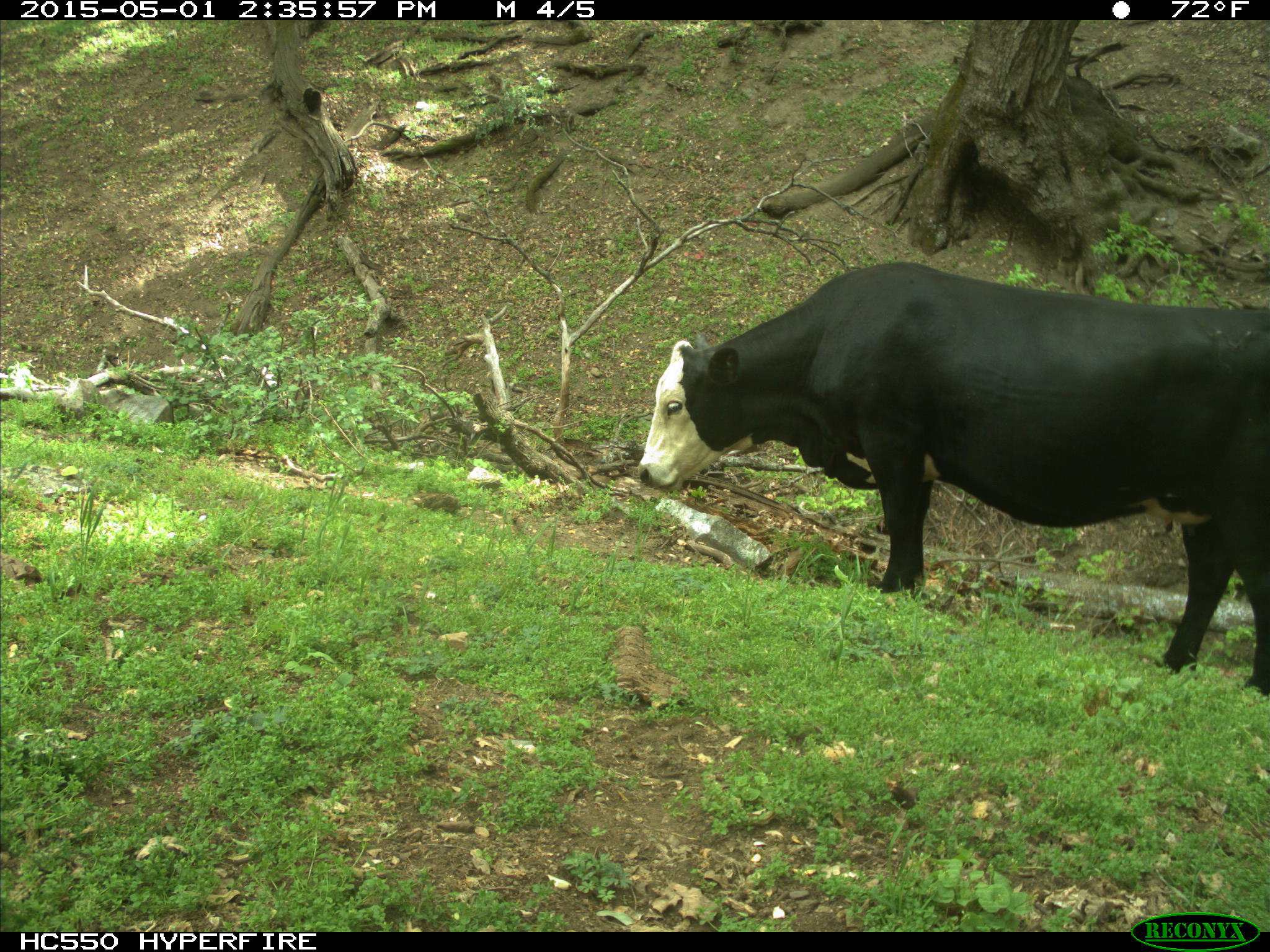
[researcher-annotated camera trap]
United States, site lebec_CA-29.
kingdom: Animalia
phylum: Chordata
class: Mammalia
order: Artiodactyla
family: Bovidae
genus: Bos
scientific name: Bos taurus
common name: domestic cow